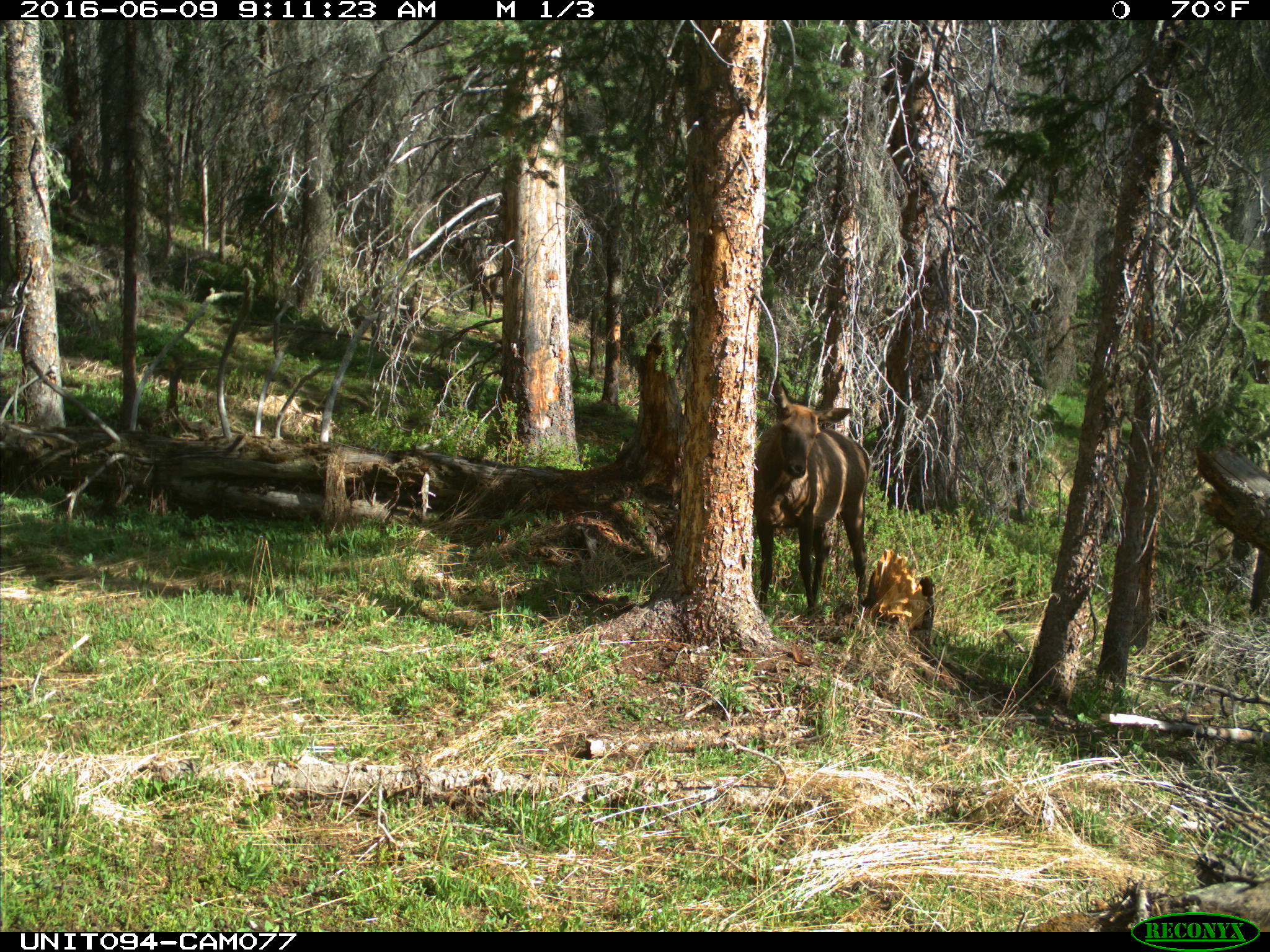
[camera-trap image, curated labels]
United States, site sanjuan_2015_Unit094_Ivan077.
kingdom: Animalia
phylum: Chordata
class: Mammalia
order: Artiodactyla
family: Cervidae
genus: Cervus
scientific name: Cervus elaphus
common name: red deer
Cervus elaphus (red deer).